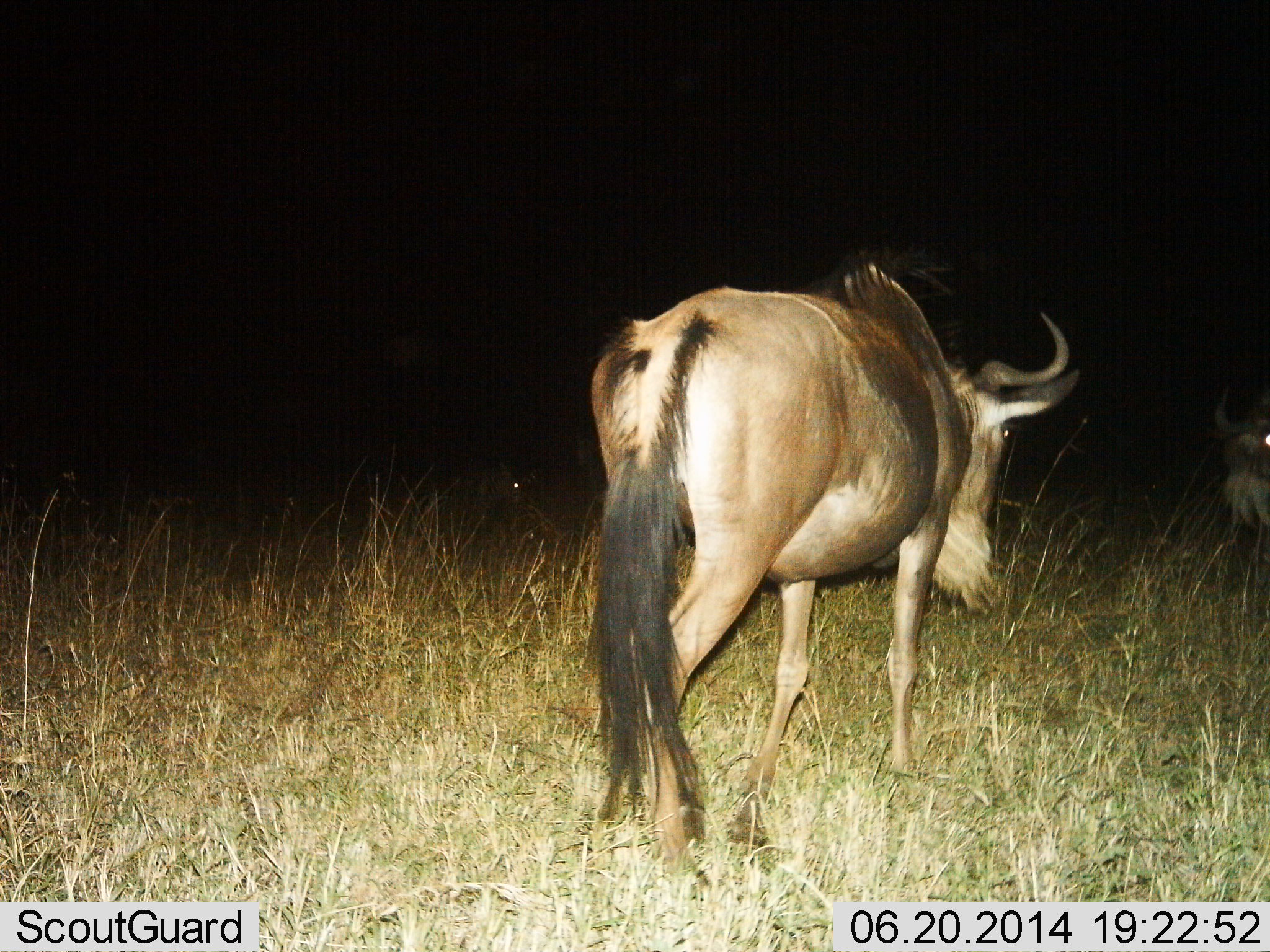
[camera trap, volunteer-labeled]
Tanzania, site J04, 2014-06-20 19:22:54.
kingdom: Animalia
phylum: Chordata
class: Mammalia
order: Artiodactyla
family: Bovidae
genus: Connochaetes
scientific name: Connochaetes taurinus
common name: blue wildebeest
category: wildebeest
Wildebeest (blue wildebeest) (Connochaetes taurinus), count 2. Behavior (volunteer vote fractions): standing 20%, resting 0%, moving 90%, interacting 0%. Young present (vote fraction): 0%. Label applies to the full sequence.